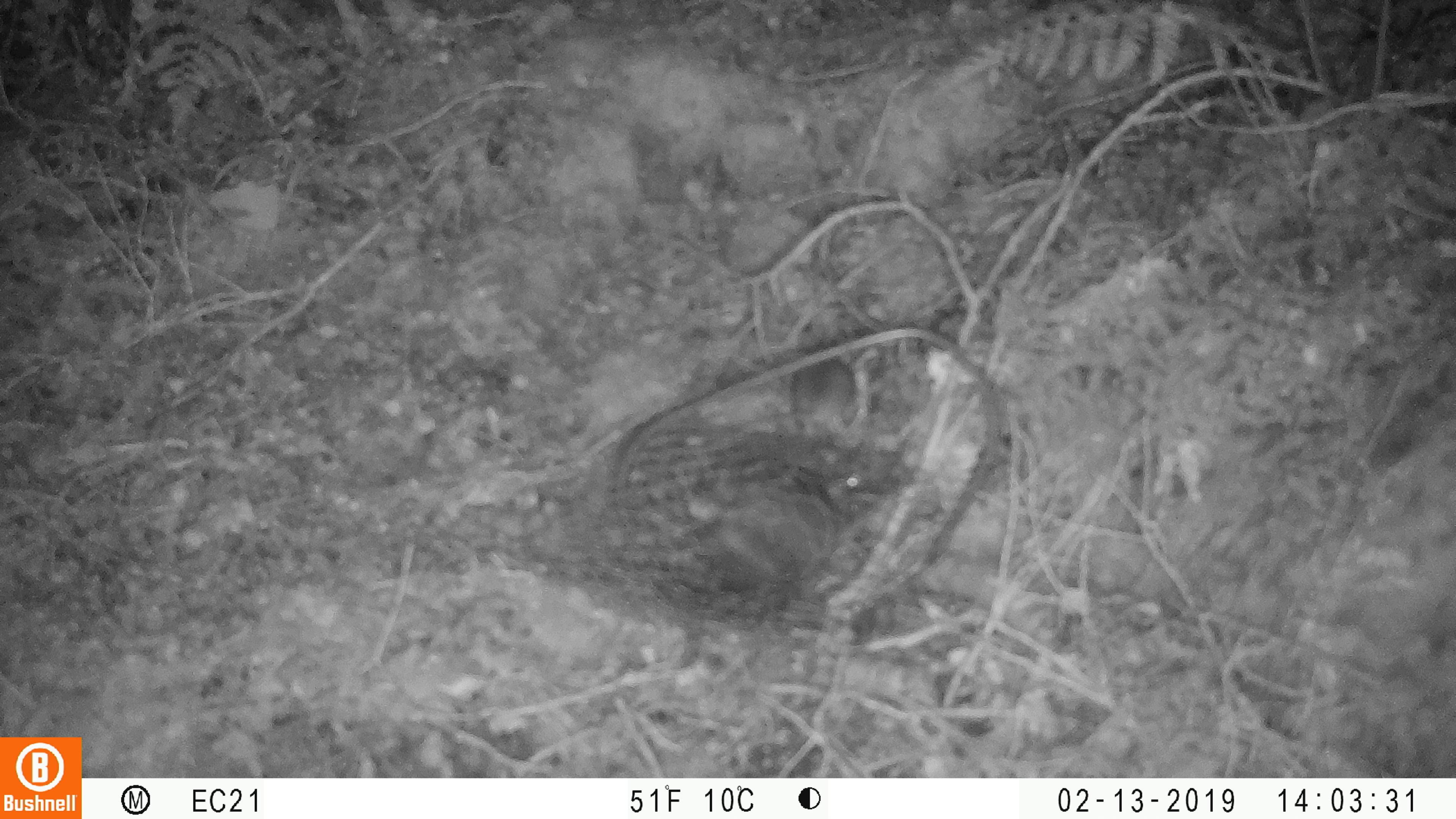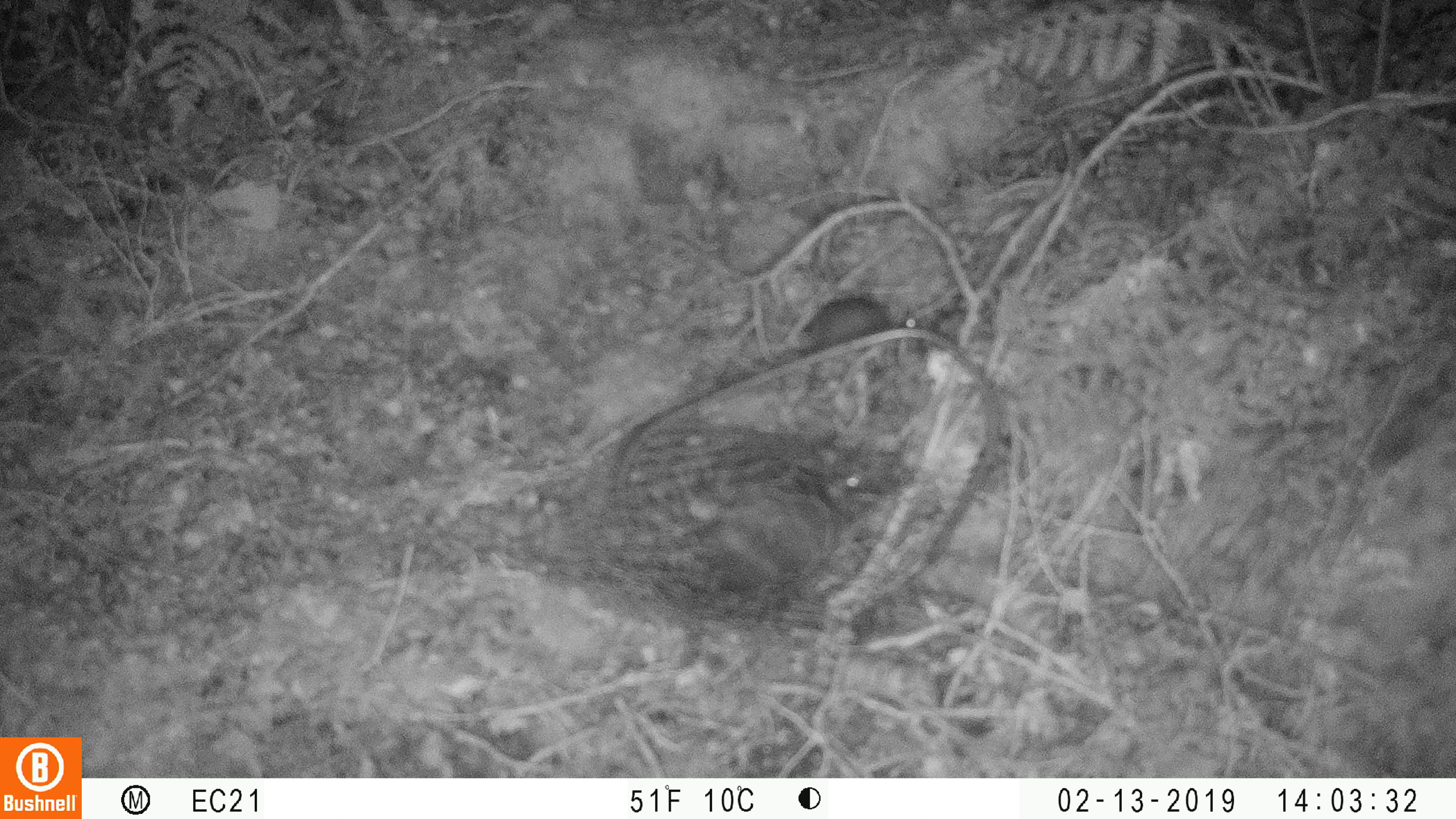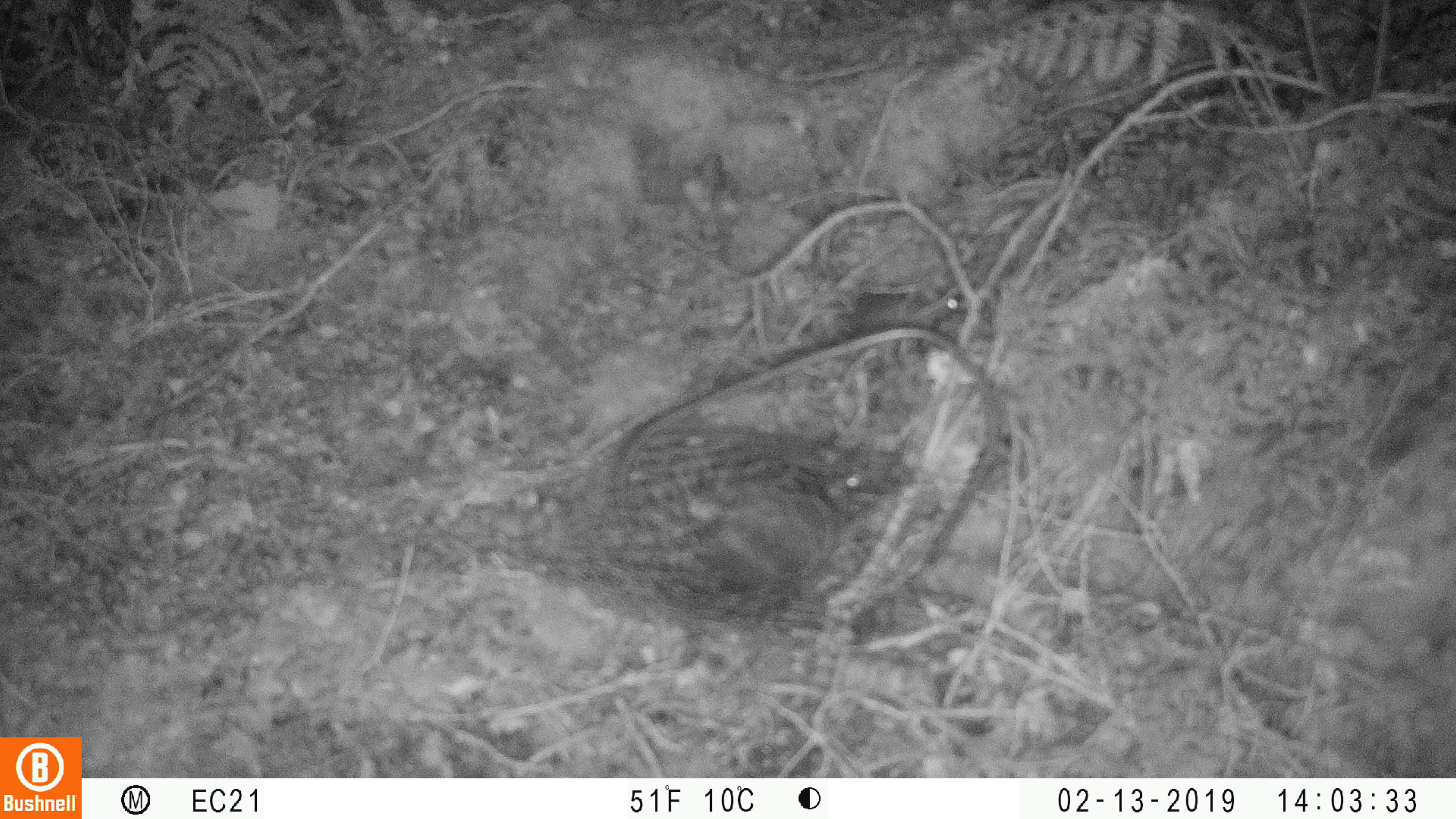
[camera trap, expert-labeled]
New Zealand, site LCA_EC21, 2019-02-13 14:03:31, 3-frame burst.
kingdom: Animalia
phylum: Chordata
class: Mammalia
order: Rodentia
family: Muridae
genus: Mus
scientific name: Mus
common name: mouse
Mouse (Mus).